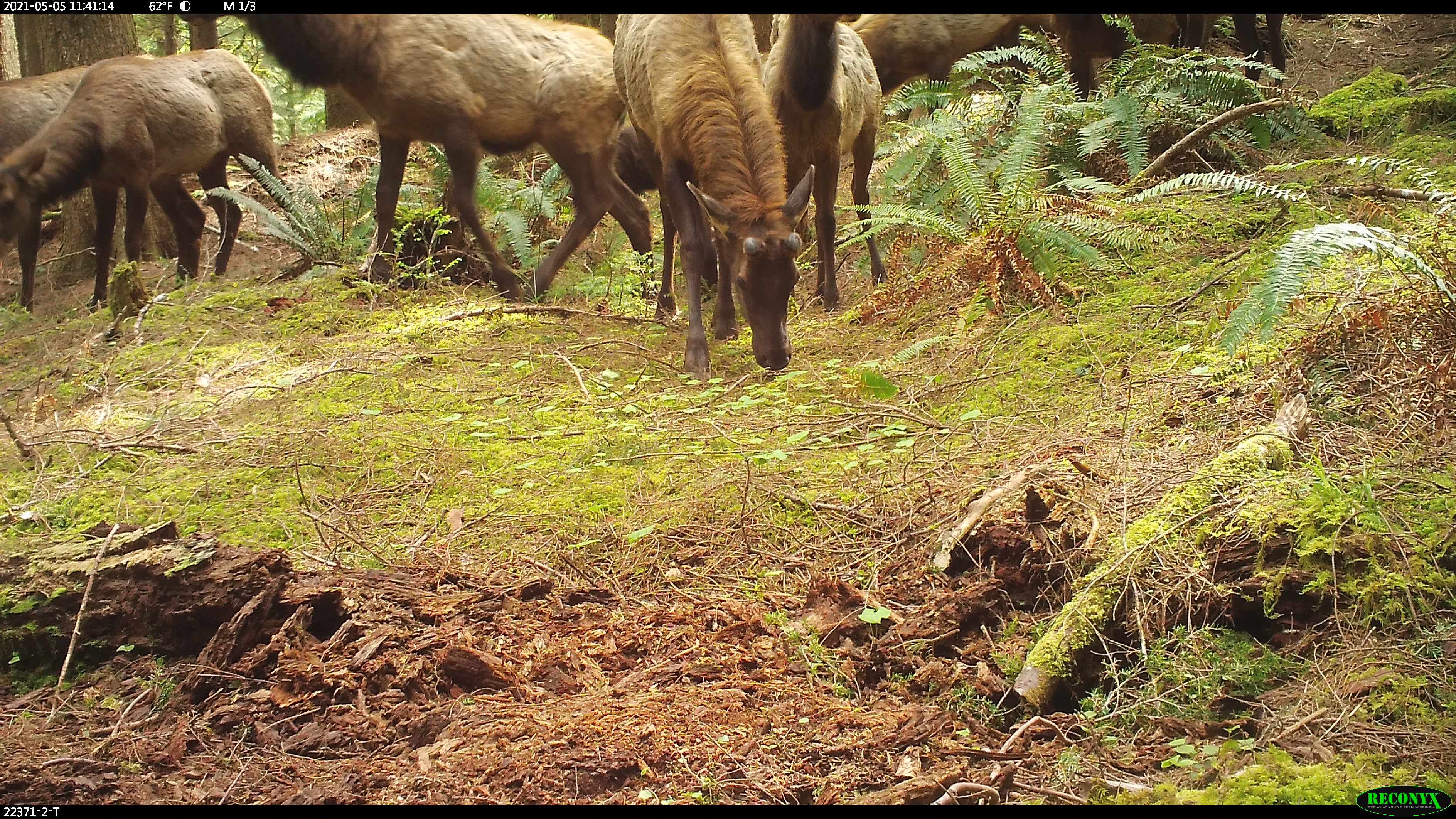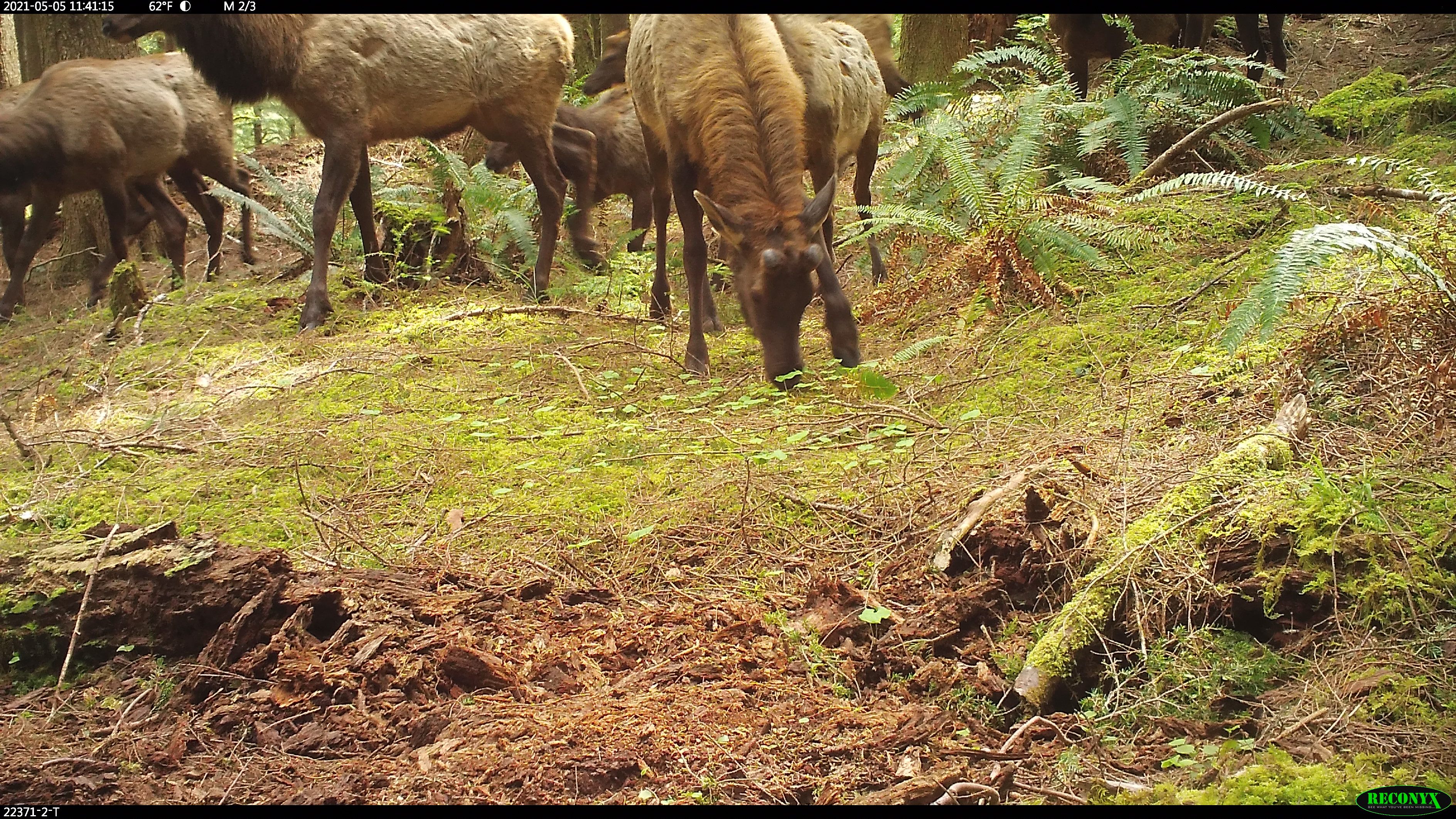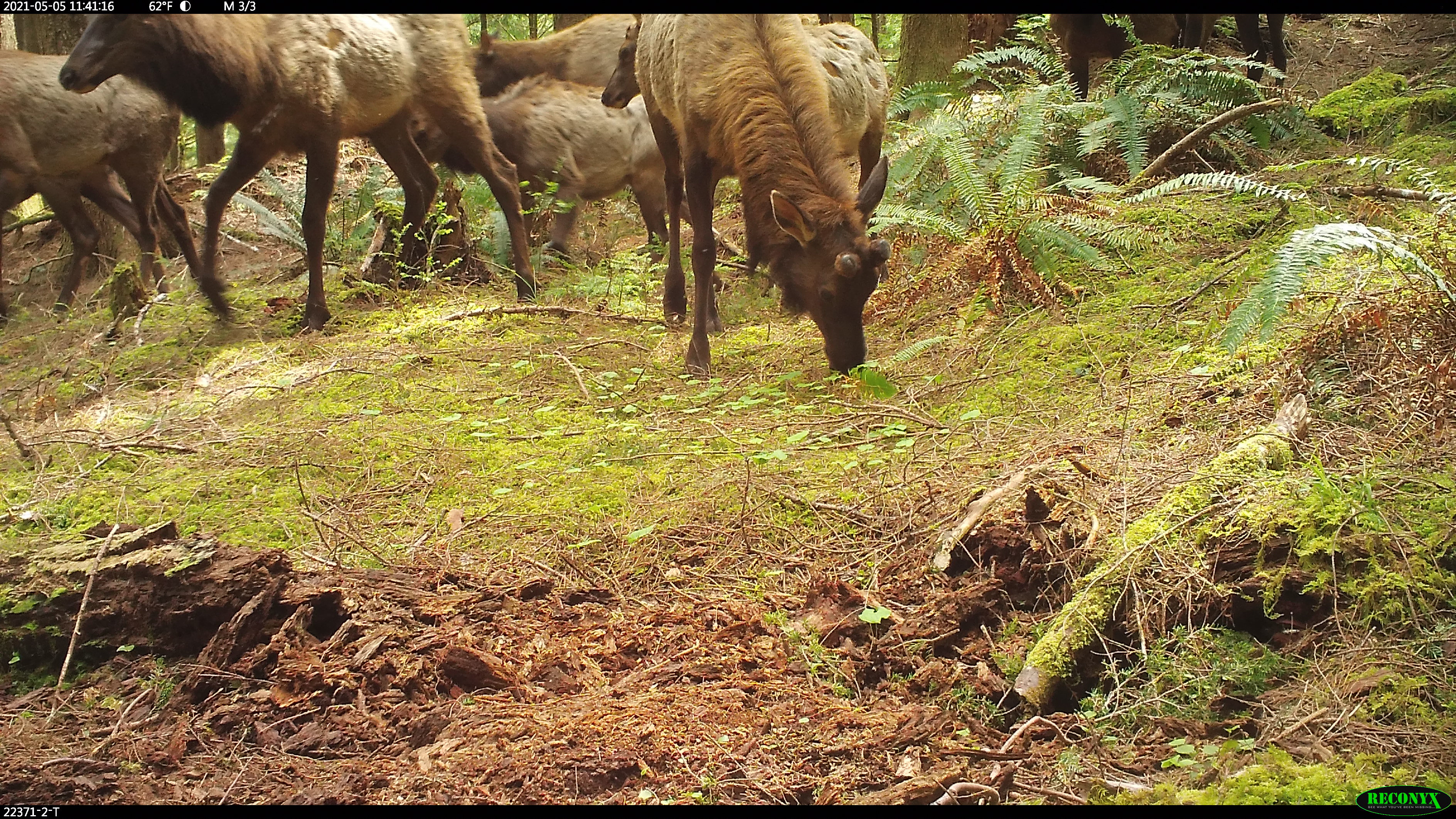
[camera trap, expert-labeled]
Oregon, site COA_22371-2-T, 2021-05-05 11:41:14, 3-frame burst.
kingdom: Animalia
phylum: Chordata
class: Mammalia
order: Artiodactyla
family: Cervidae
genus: Cervus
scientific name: Cervus canadensis roosevelti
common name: roosevelt elk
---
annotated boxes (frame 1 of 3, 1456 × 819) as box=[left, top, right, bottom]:
roosevelt elk: box=[172, 14, 664, 327]; box=[580, 14, 832, 400]; box=[0, 28, 297, 320]; box=[0, 49, 210, 329]; box=[740, 15, 924, 316]; box=[552, 50, 800, 230]; box=[1034, 13, 1315, 148]; box=[837, 15, 1071, 128]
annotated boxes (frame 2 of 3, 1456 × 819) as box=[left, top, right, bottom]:
roosevelt elk: box=[89, 14, 613, 333]; box=[602, 15, 952, 394]; box=[0, 43, 261, 337]; box=[580, 14, 948, 179]; box=[0, 79, 239, 307]; box=[1035, 14, 1337, 179]; box=[477, 62, 656, 284]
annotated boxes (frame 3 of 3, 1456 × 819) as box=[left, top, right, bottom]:
roosevelt elk: box=[53, 15, 572, 343]; box=[621, 14, 922, 397]; box=[399, 68, 734, 294]; box=[601, 17, 923, 247]; box=[2, 36, 228, 322]; box=[1035, 15, 1316, 170]; box=[0, 172, 184, 325]; box=[459, 16, 652, 103]